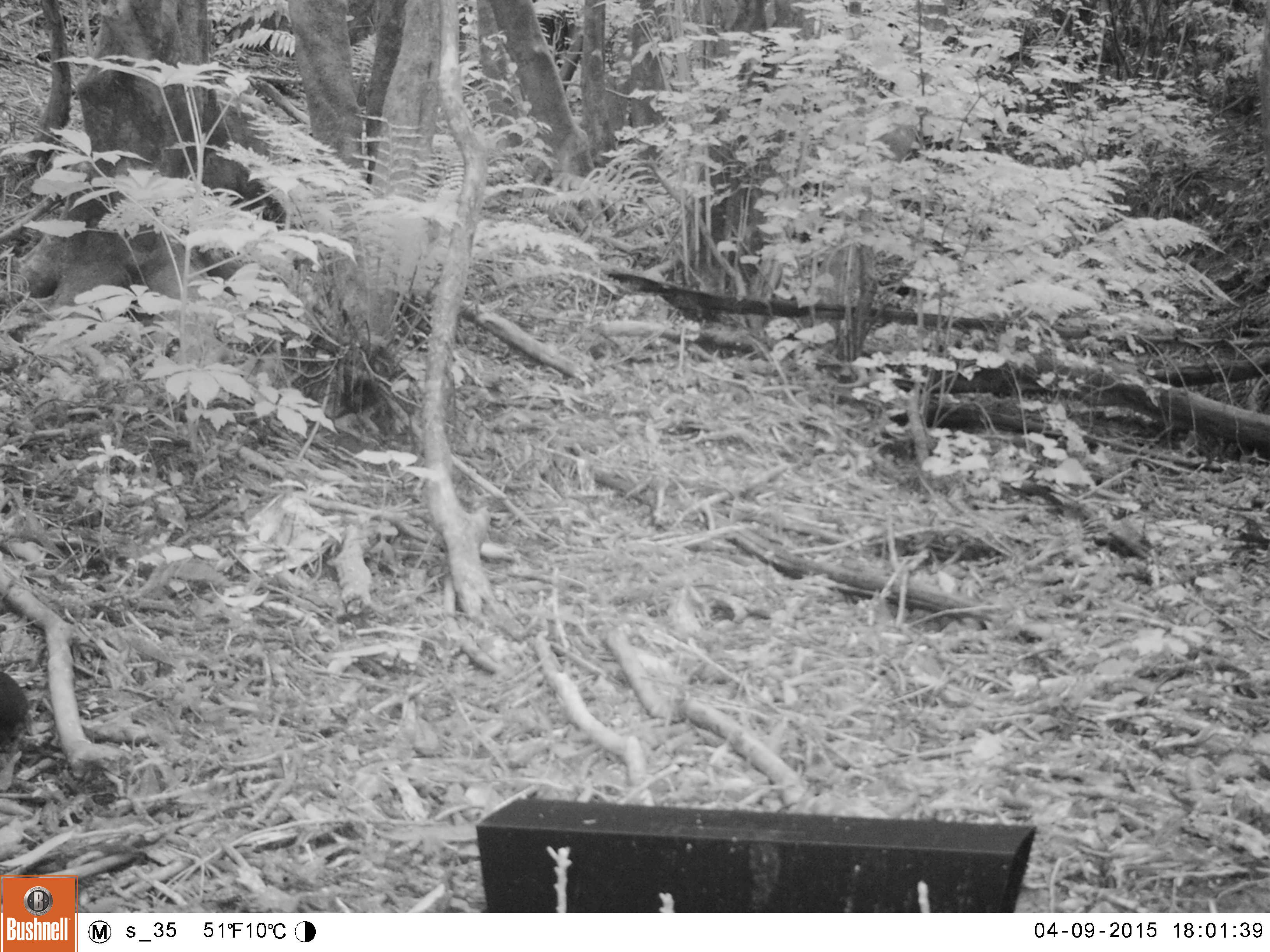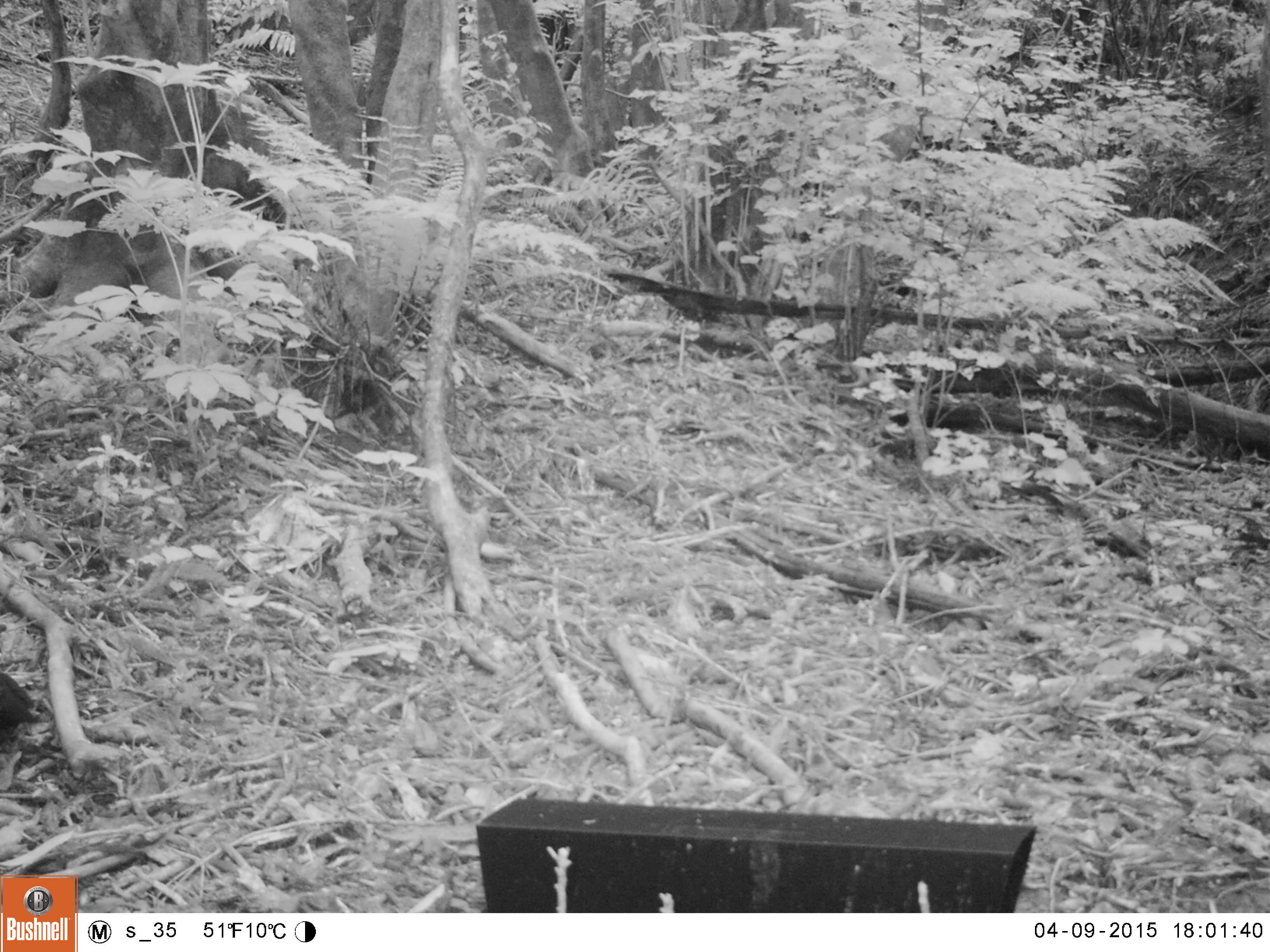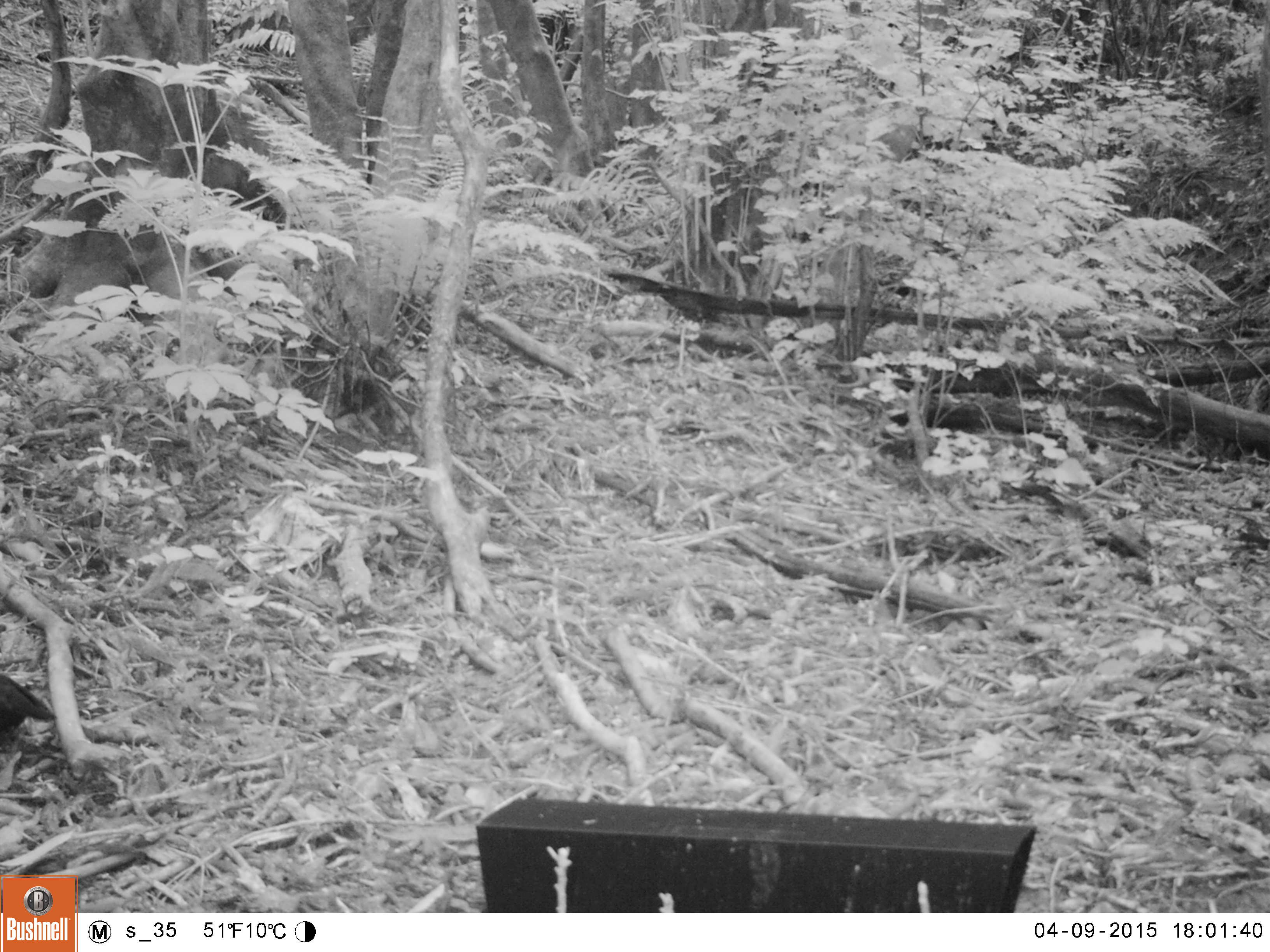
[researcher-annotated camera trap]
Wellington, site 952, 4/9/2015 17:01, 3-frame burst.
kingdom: Animalia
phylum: Chordata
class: Aves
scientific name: Aves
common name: bird